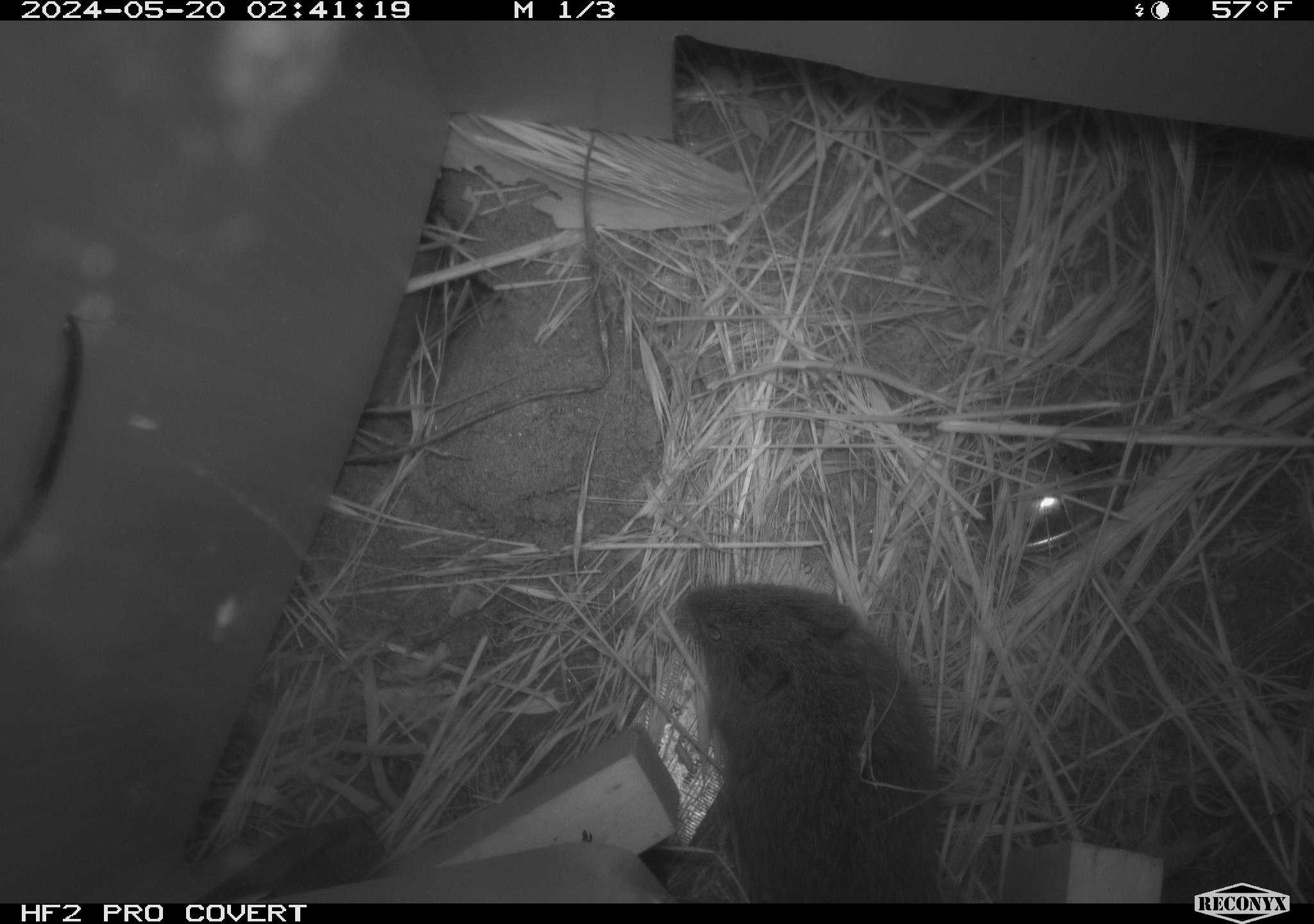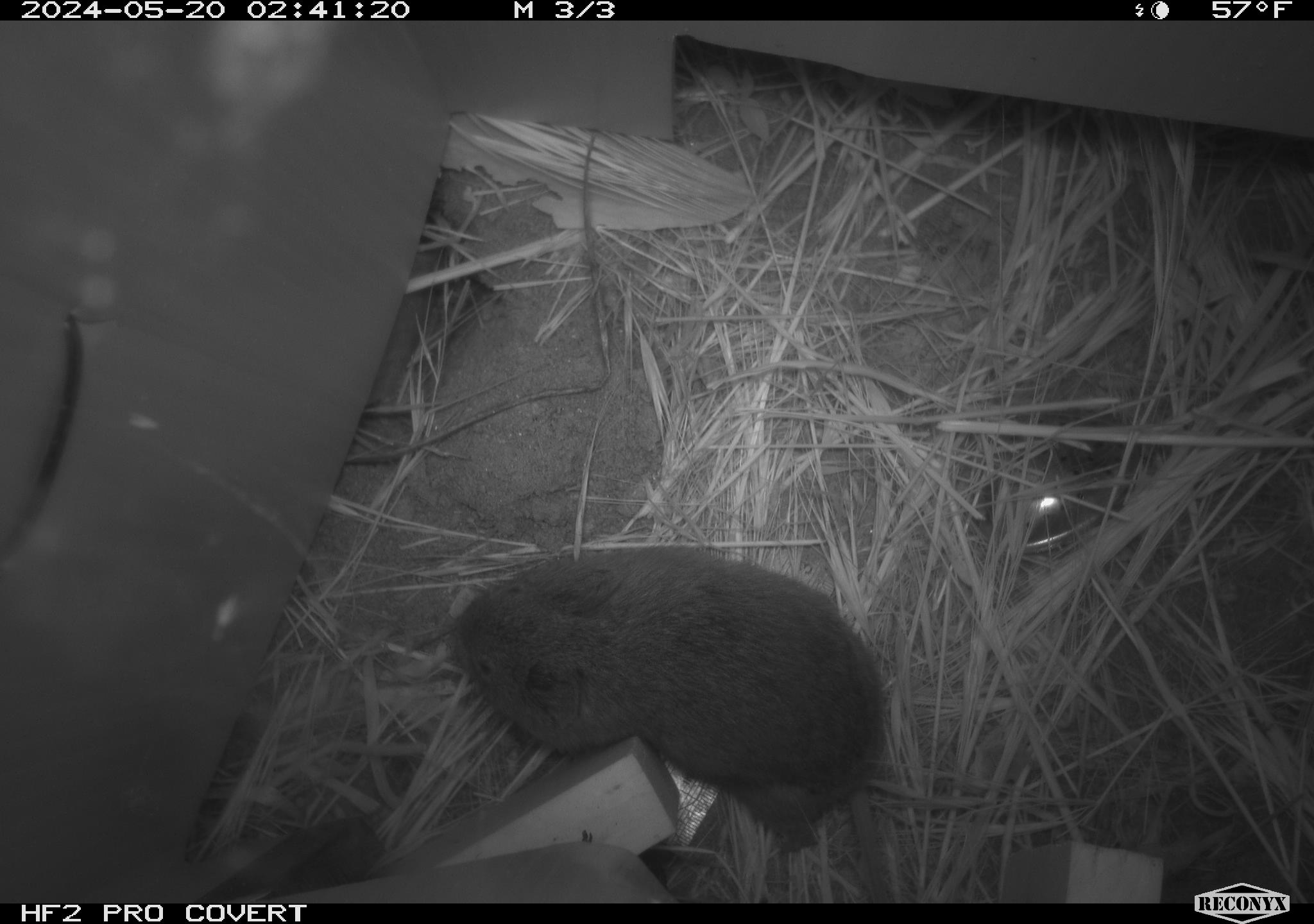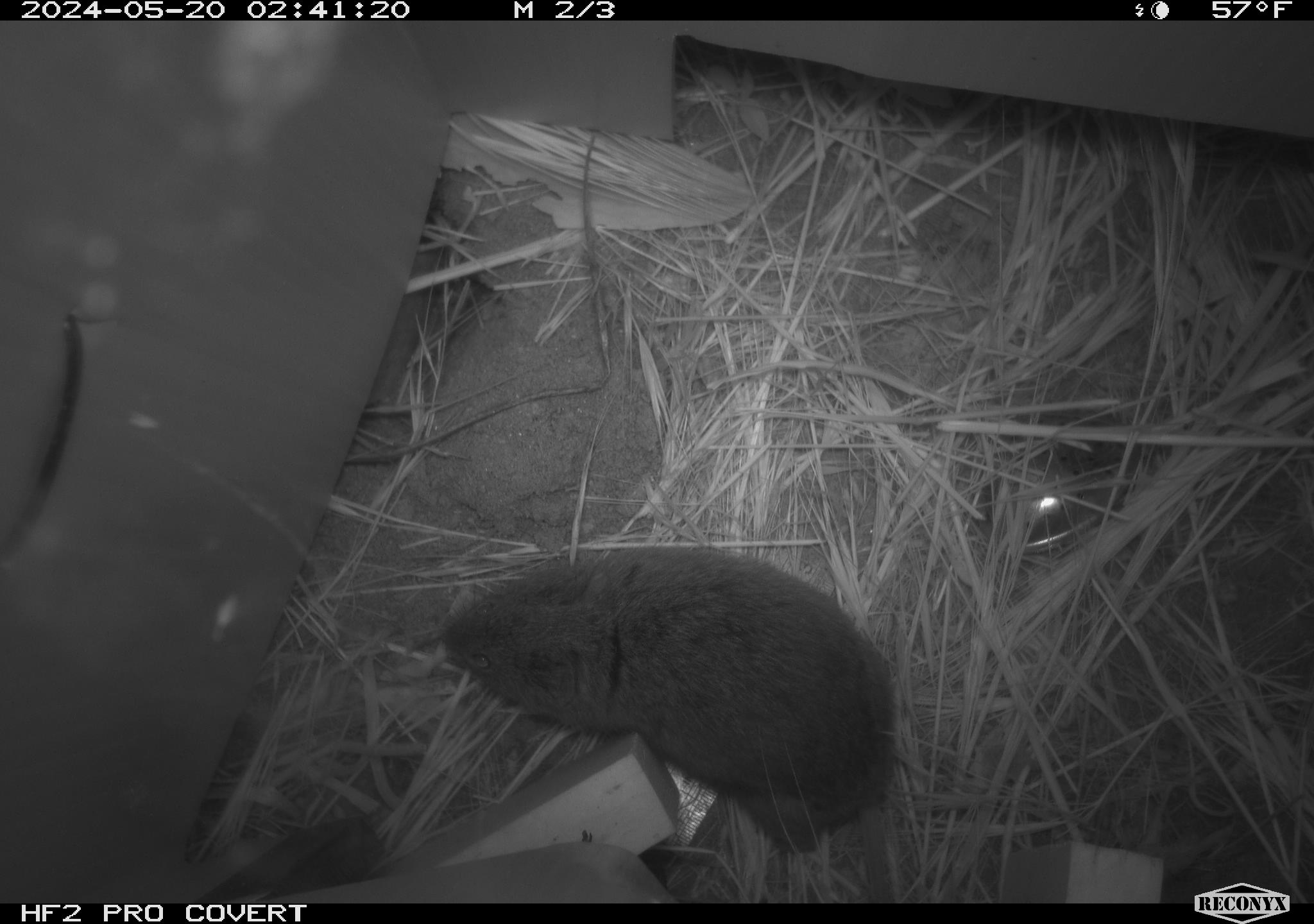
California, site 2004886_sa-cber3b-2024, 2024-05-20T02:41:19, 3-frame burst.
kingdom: Animalia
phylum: Chordata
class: Mammalia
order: Rodentia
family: Cricetidae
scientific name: Arvicolinae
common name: voles, lemmings, and muskrats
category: arvicolinae subfamily